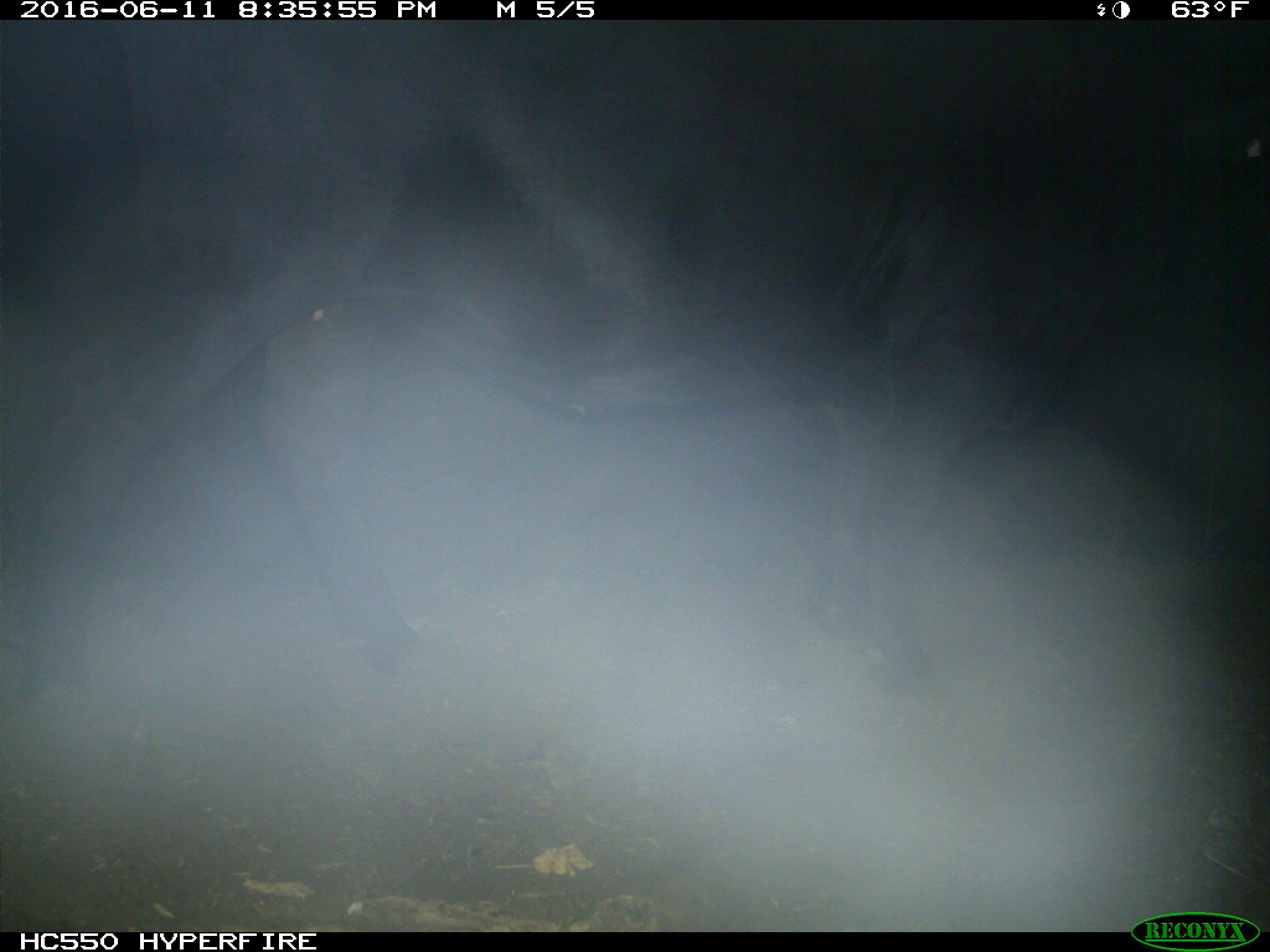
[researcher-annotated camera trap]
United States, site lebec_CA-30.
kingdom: Animalia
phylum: Chordata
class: Mammalia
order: Artiodactyla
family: Bovidae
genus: Bos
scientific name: Bos taurus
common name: domestic cow